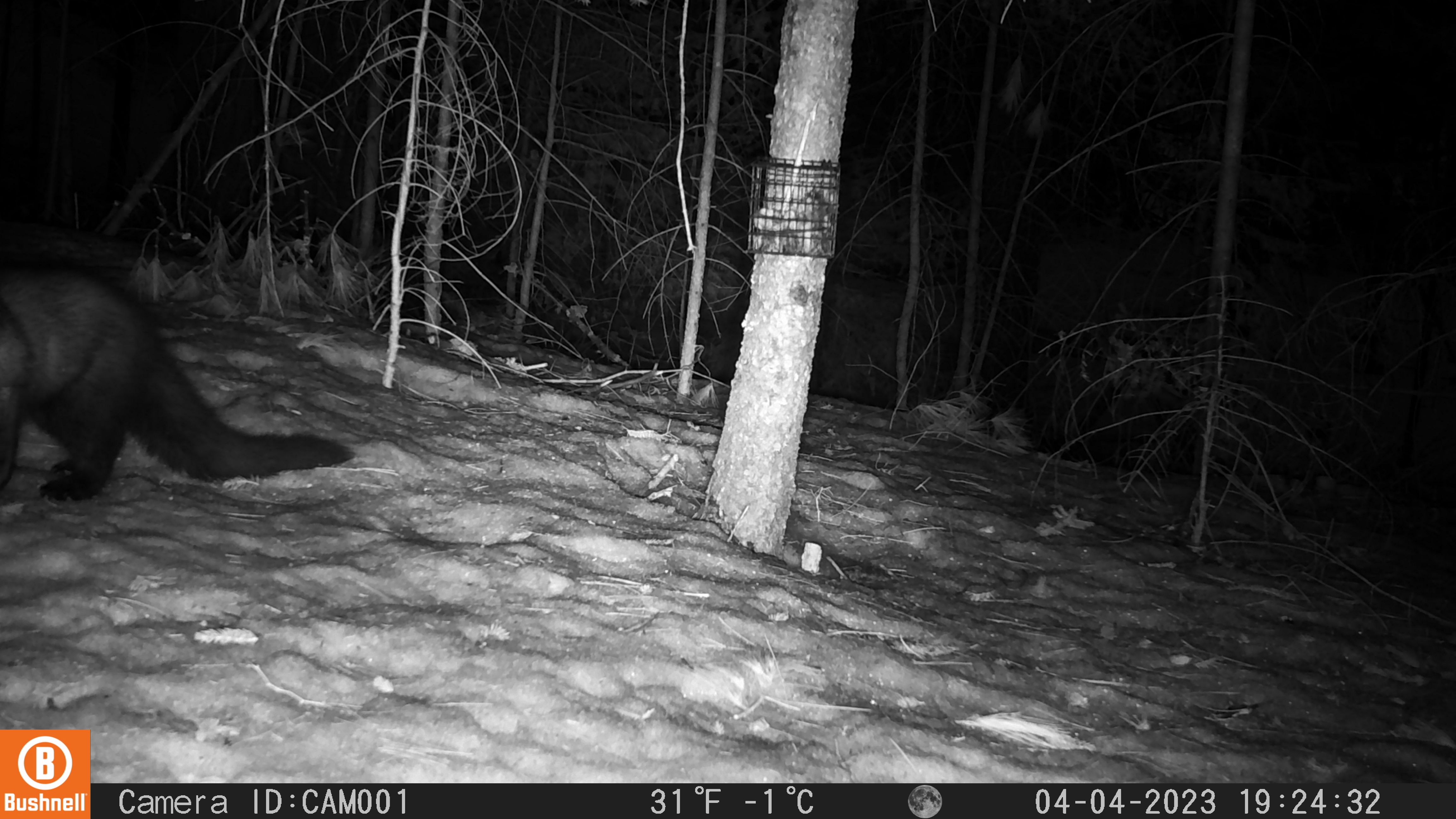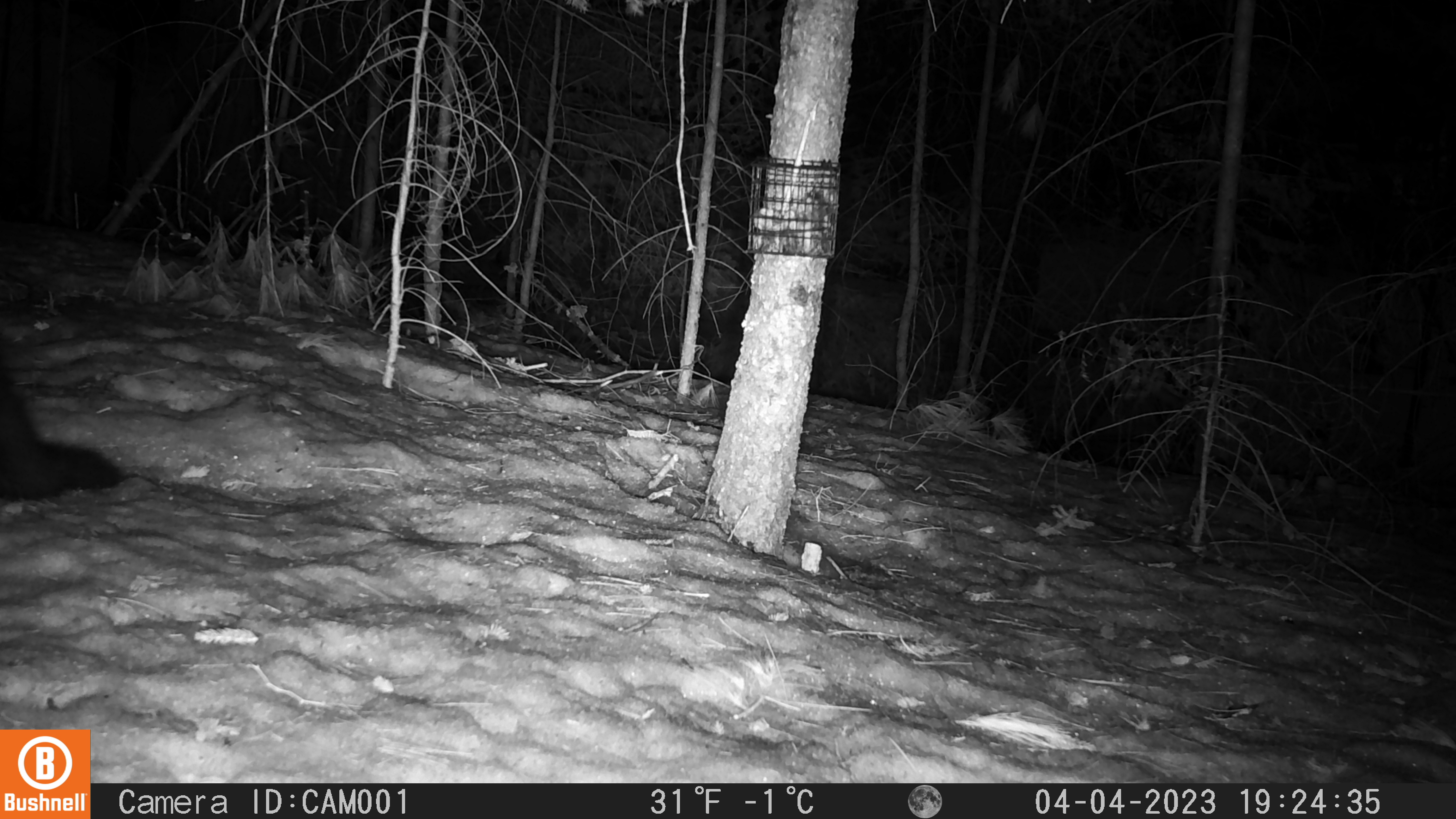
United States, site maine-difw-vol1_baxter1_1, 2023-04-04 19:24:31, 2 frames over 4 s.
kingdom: Animalia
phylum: Chordata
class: Mammalia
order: Carnivora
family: Mustelidae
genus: Pekania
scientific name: Pekania pennanti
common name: fisher